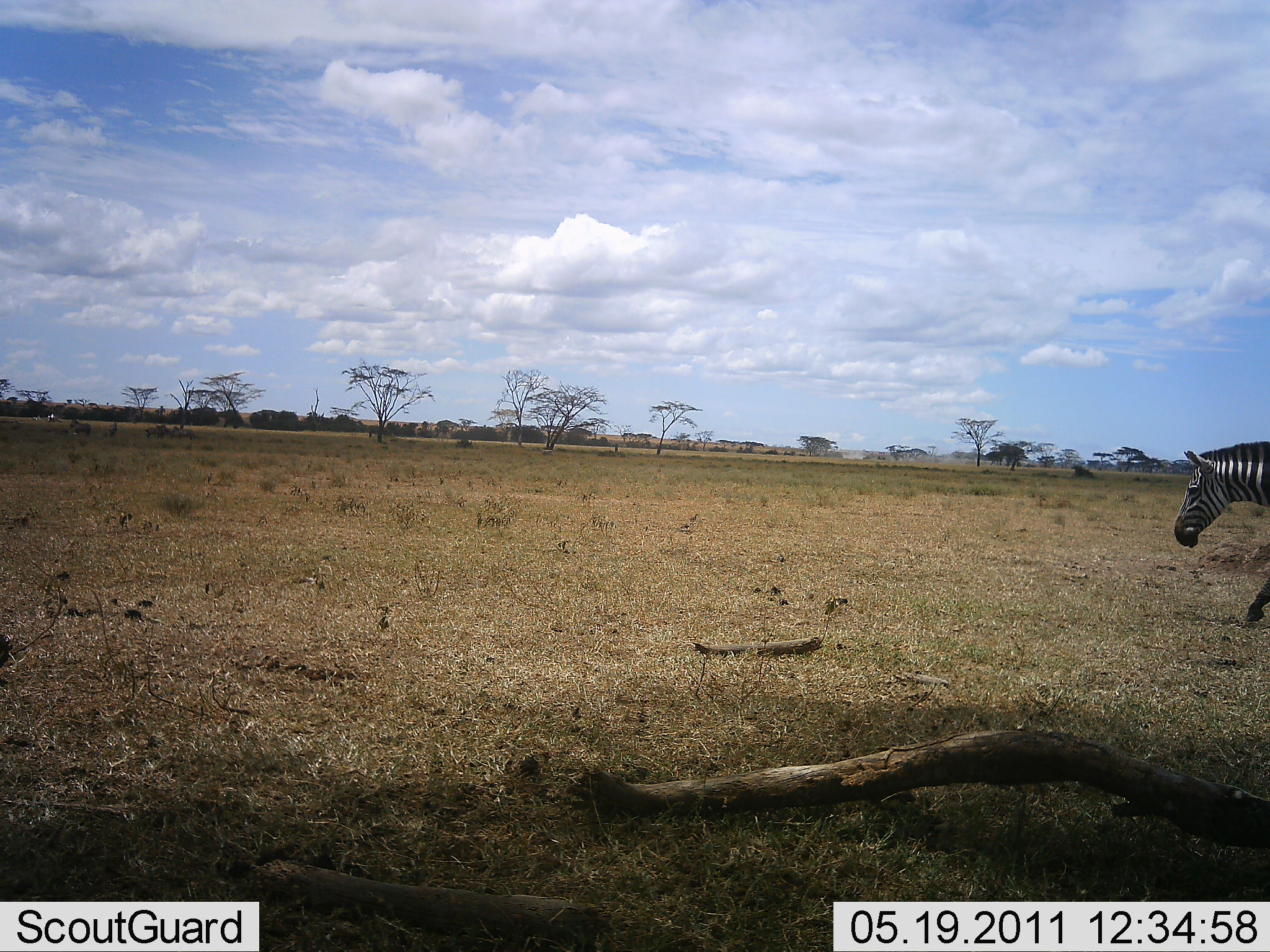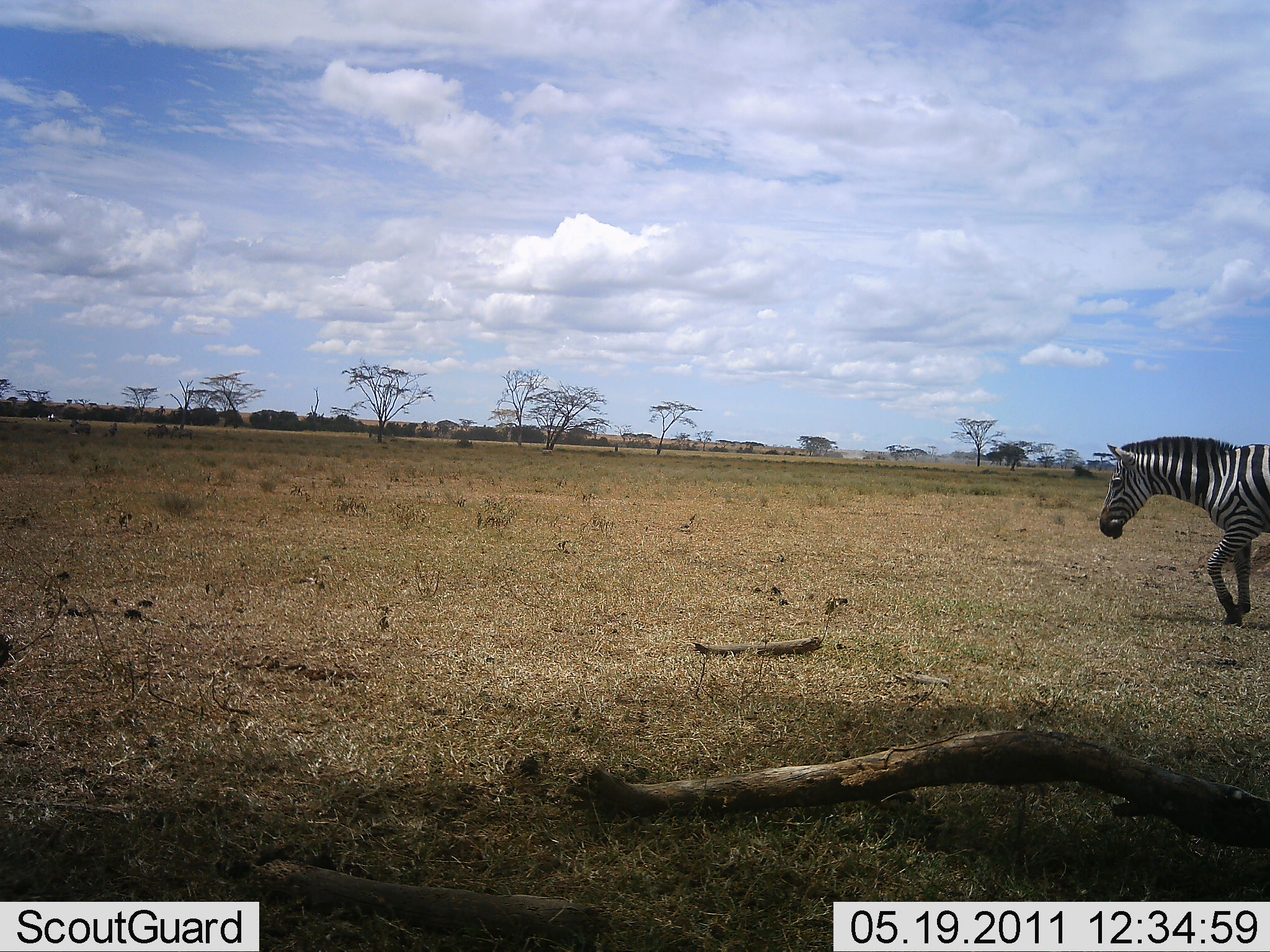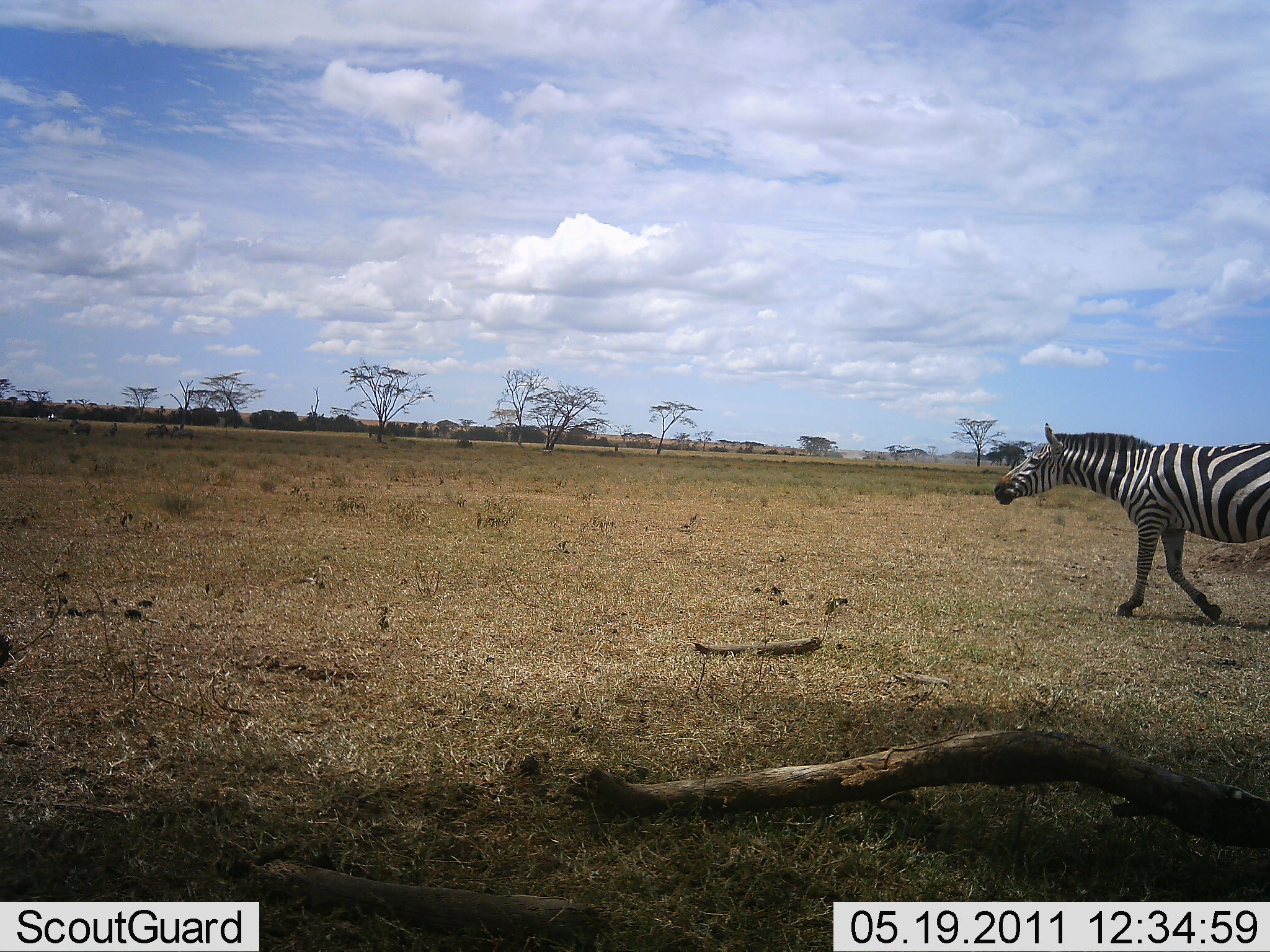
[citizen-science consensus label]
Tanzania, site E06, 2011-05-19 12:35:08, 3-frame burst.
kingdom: Animalia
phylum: Chordata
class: Mammalia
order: Perissodactyla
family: Equidae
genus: Equus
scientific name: Equus quagga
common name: plains zebra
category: zebra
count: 1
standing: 9%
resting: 0%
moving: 91%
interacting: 0%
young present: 0%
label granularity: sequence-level